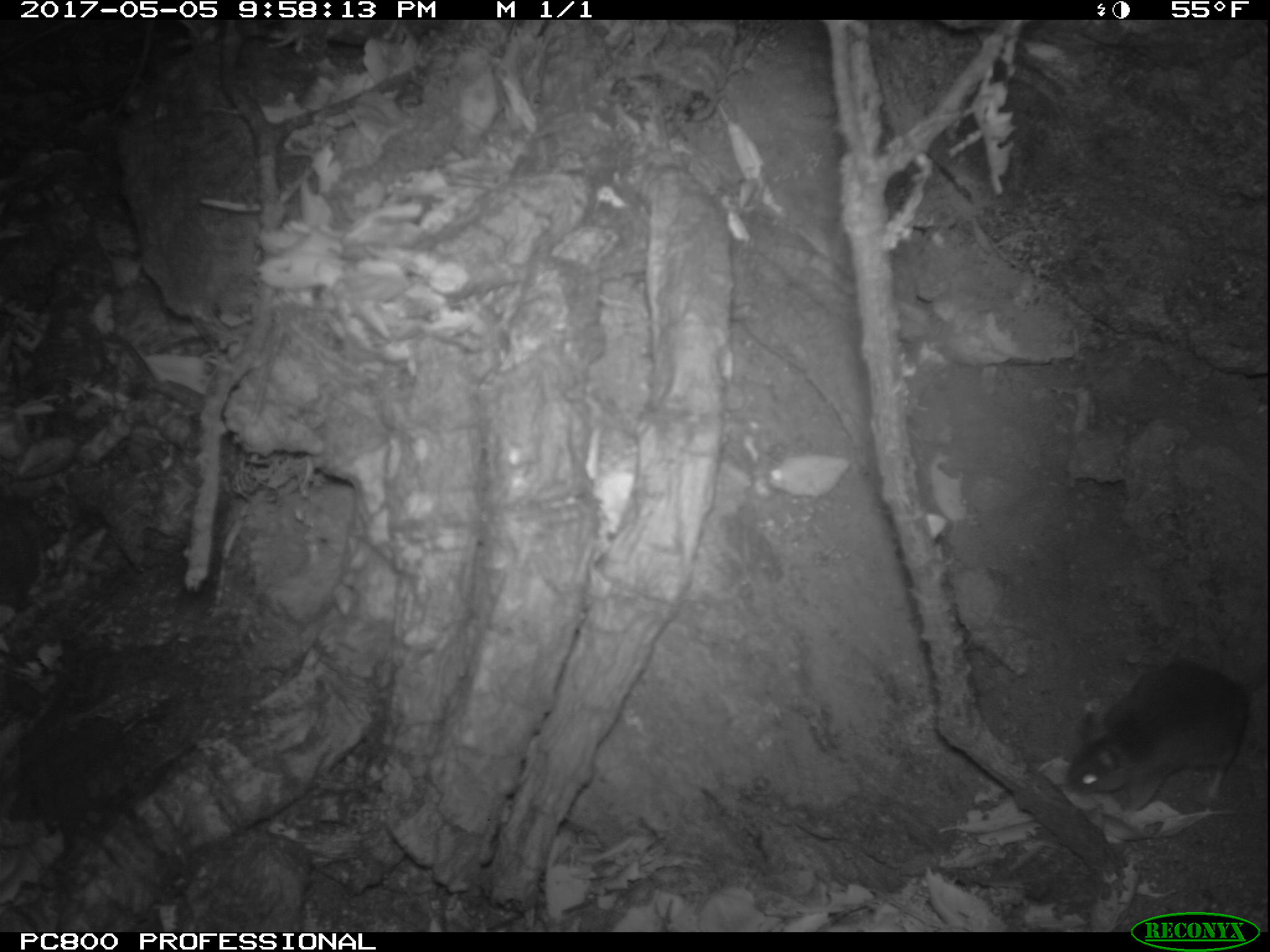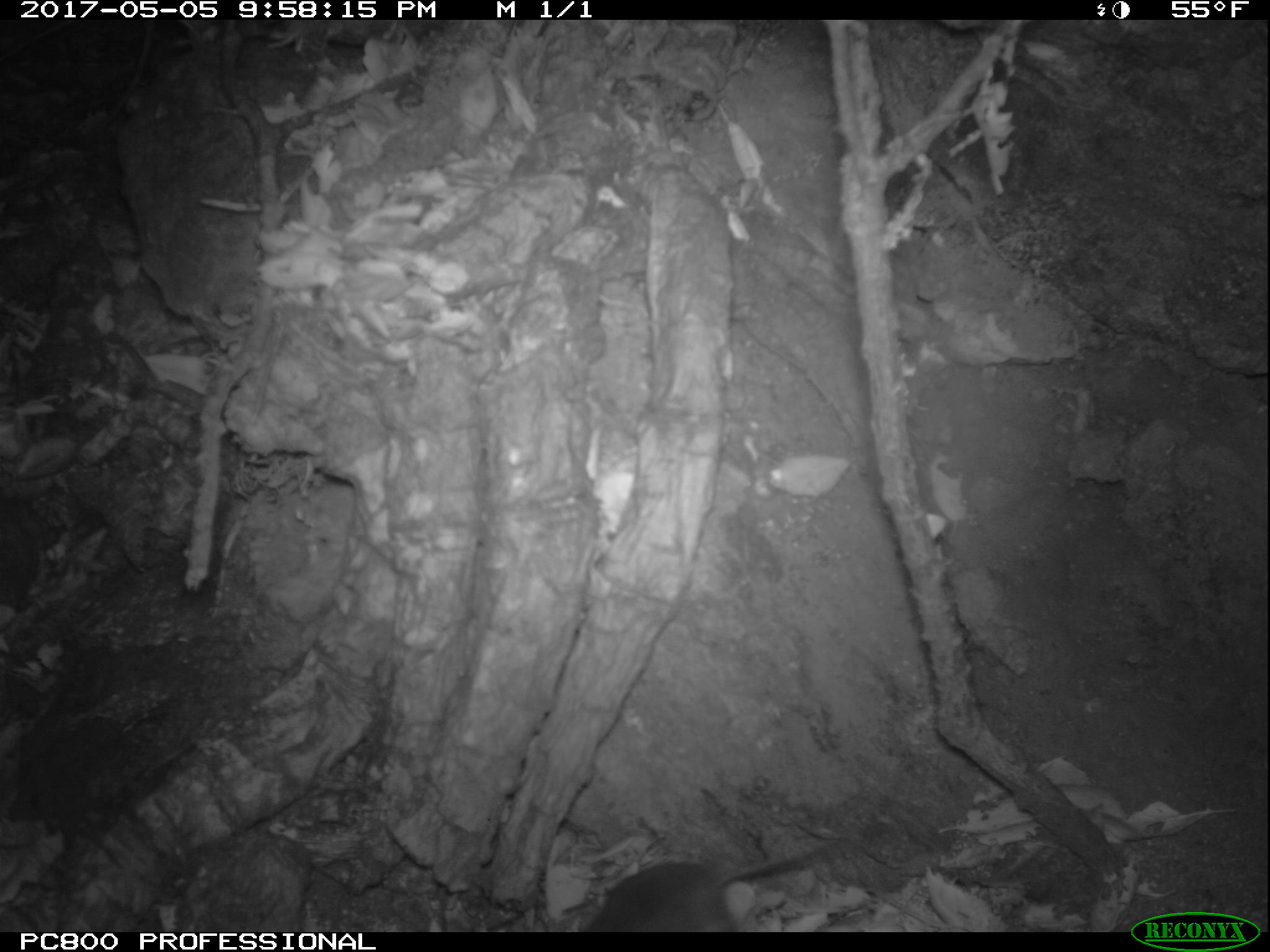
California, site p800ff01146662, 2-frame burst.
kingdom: Animalia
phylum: Chordata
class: Mammalia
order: Rodentia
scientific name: Rodentia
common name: rodent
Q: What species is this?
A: Rodent (Rodentia).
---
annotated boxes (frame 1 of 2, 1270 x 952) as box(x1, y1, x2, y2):
rodent: box(1066, 657, 1269, 809)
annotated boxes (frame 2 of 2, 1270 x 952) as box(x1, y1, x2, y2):
rodent: box(585, 844, 825, 931)